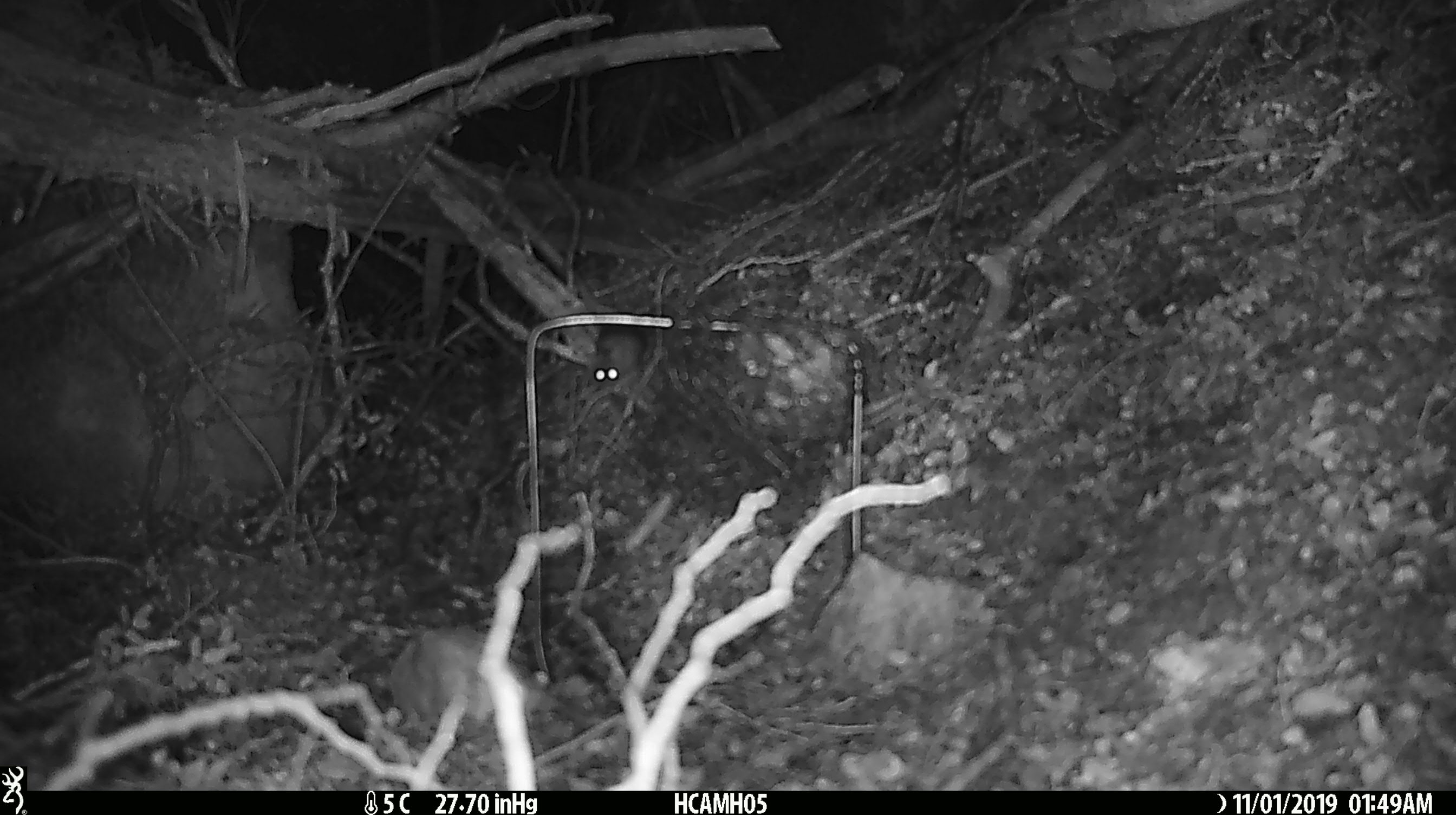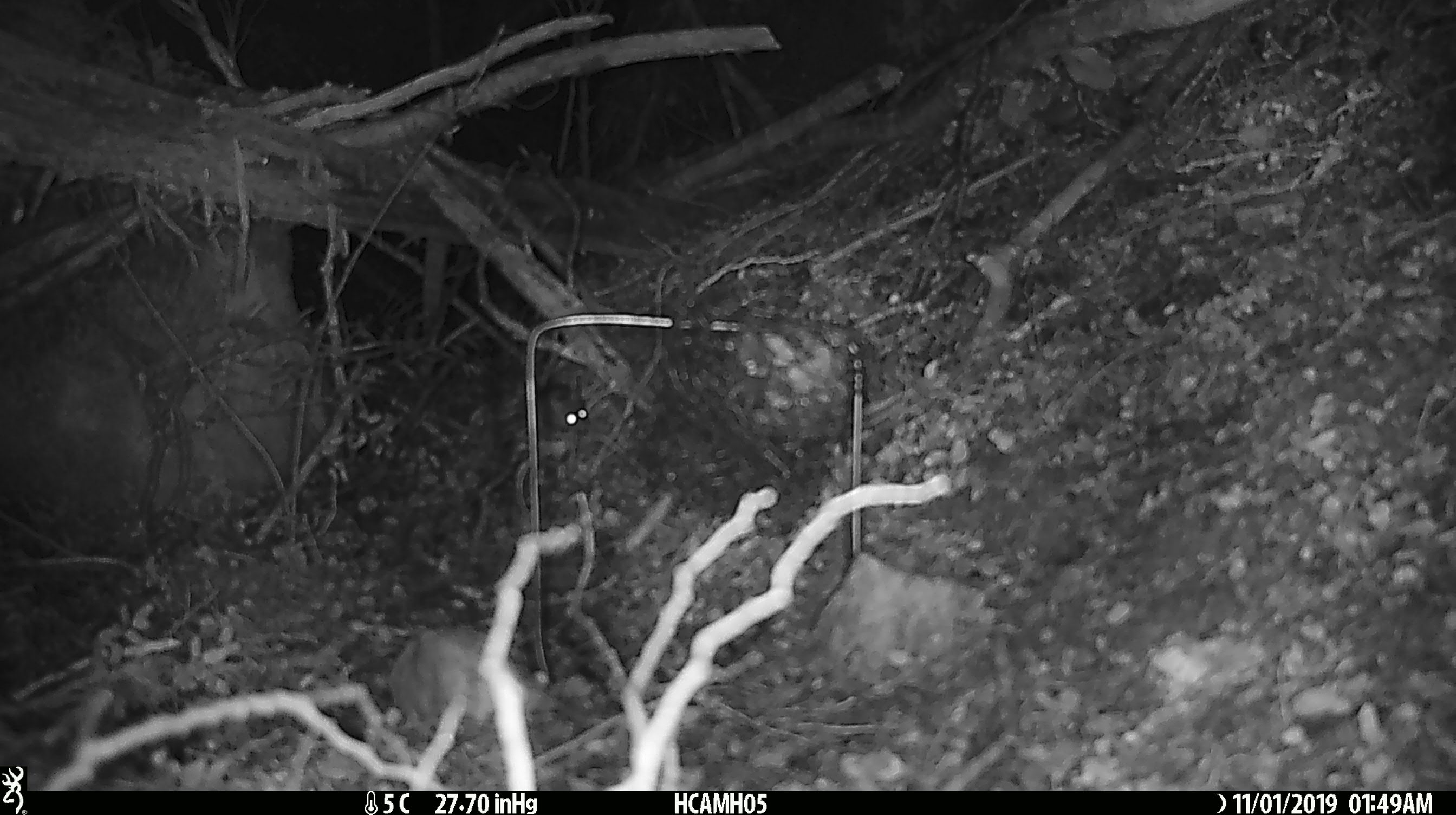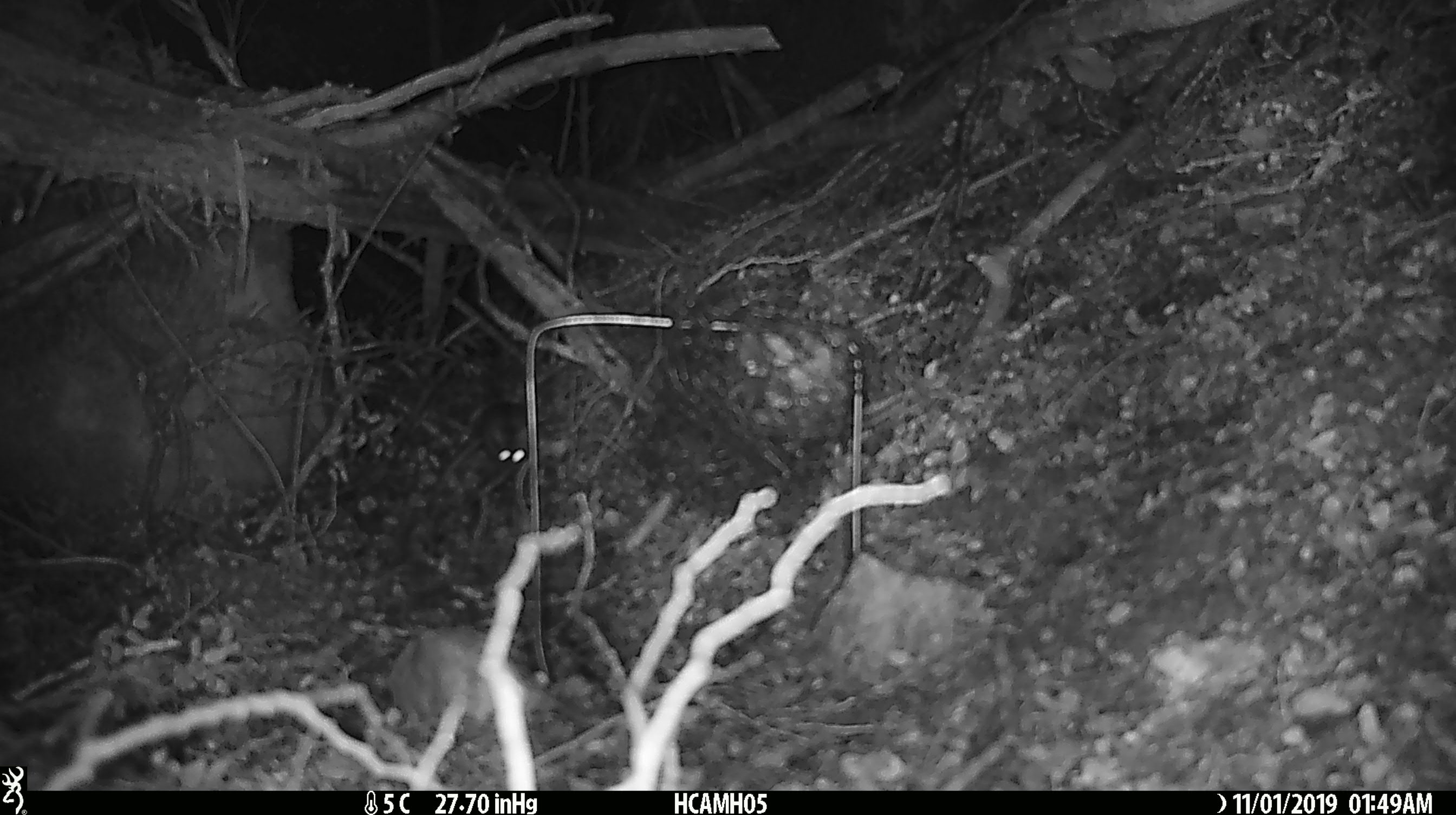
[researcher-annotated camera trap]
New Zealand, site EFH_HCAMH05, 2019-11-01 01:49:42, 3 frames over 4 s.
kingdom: Animalia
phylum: Chordata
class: Mammalia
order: Rodentia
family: Muridae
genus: Mus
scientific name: Mus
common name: mouse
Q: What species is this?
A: Mouse (Mus).